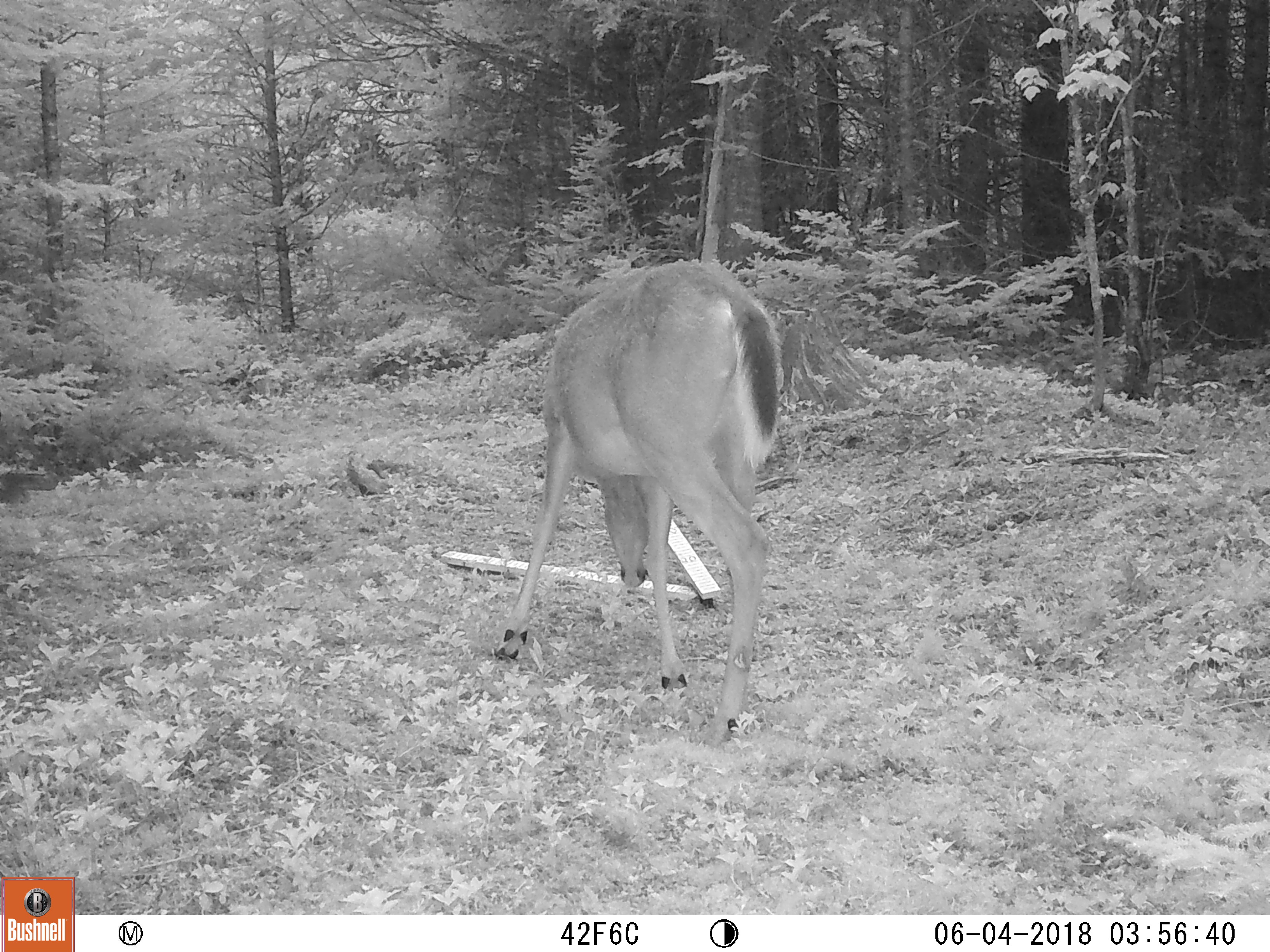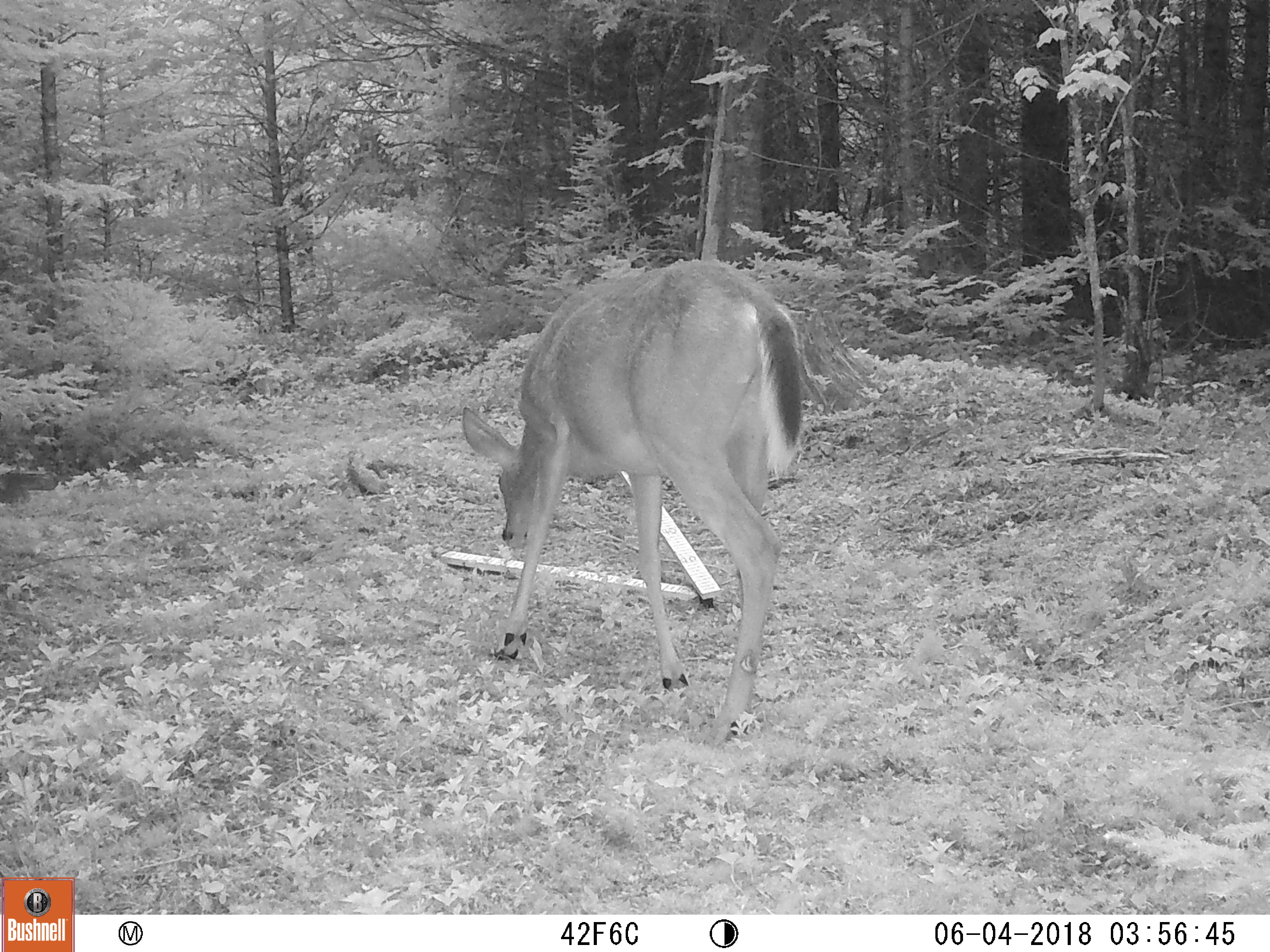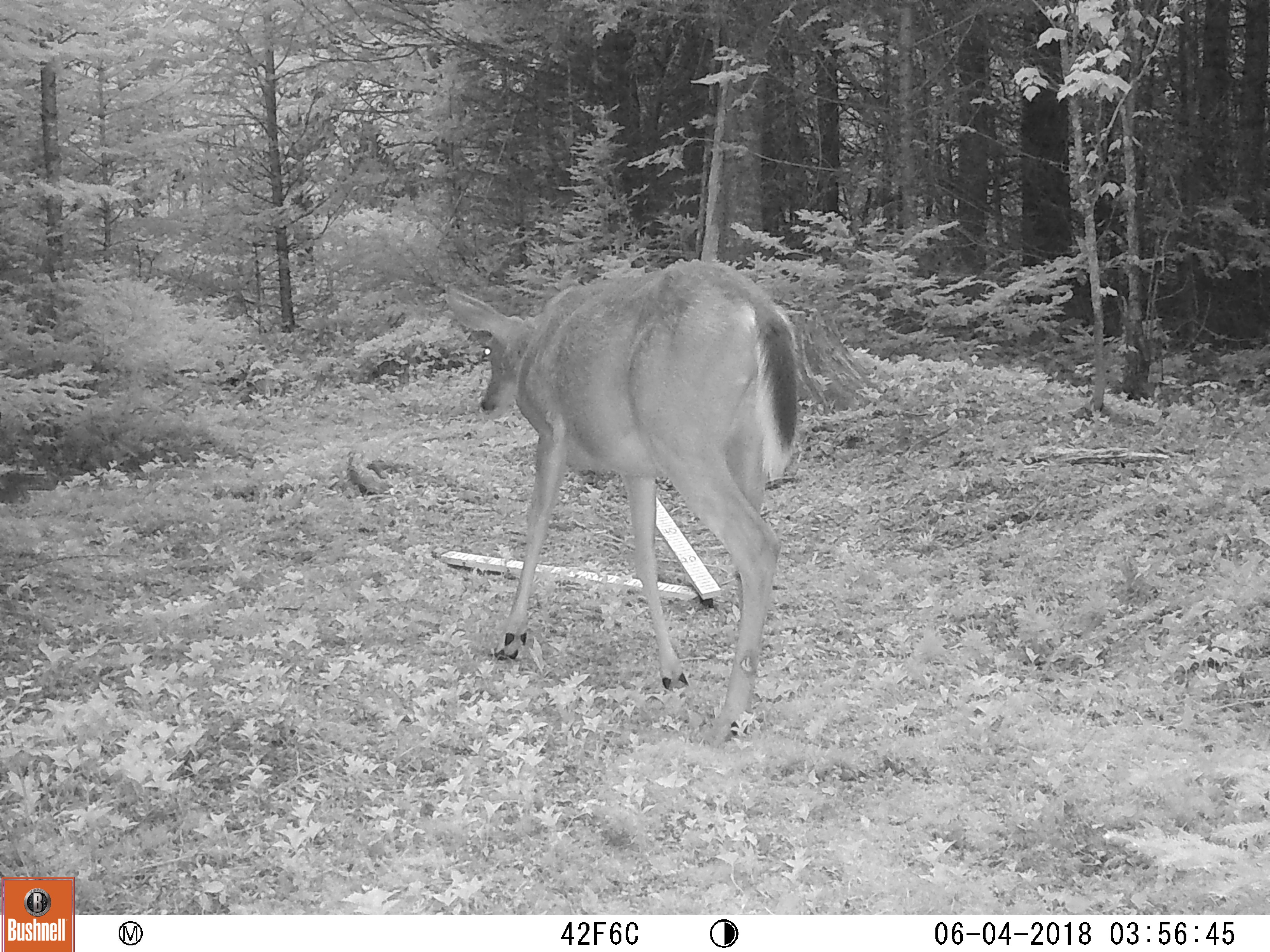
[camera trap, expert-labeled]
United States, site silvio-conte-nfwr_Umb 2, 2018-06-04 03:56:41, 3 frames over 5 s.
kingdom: Animalia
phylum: Chordata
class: Mammalia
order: Artiodactyla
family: Cervidae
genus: Odocoileus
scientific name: Odocoileus virginianus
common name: white-tailed deer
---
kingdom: Animalia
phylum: Chordata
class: Mammalia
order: Carnivora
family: Ursidae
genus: Ursus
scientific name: Ursus americanus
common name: black bear